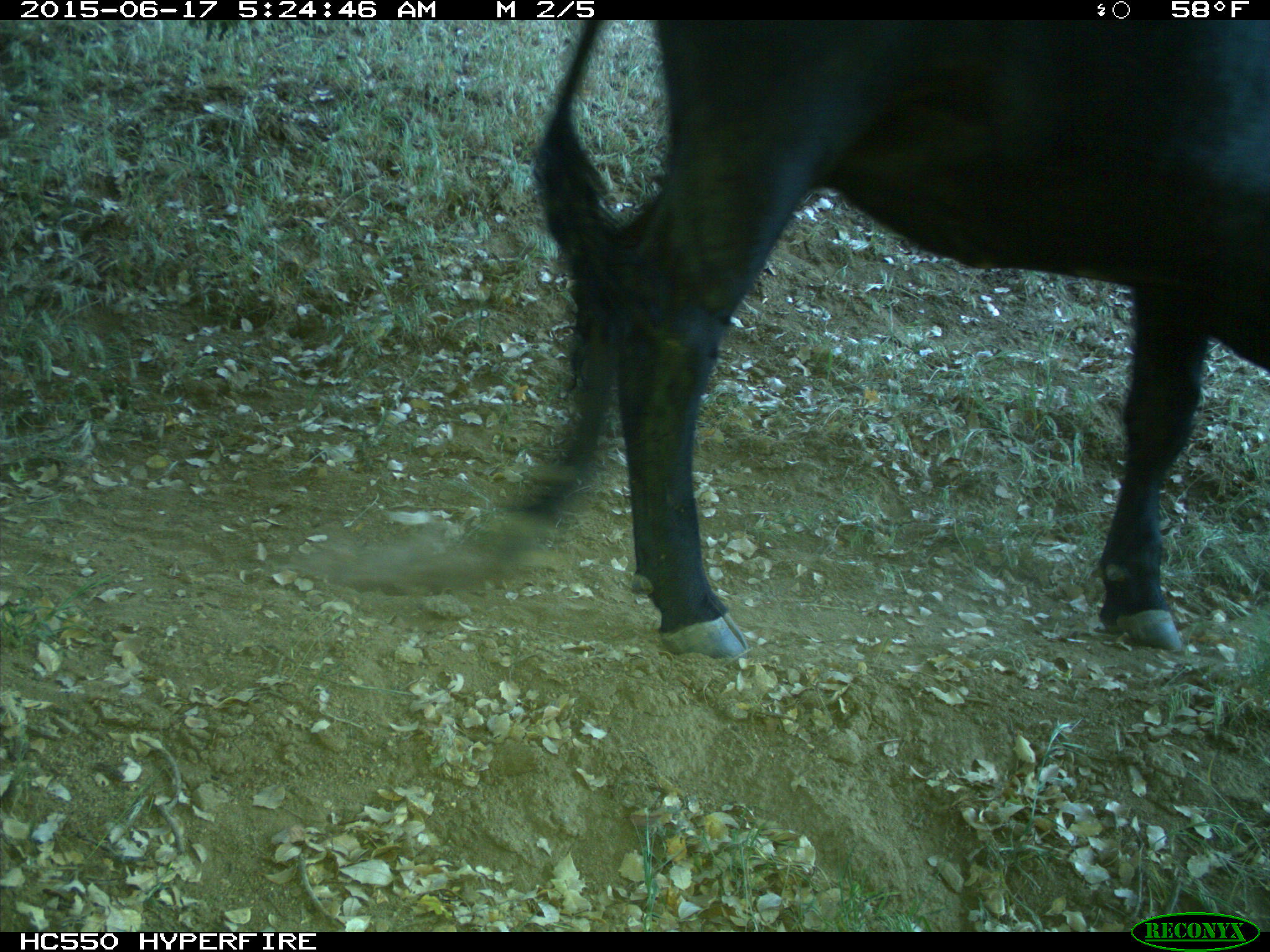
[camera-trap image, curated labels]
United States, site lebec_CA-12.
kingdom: Animalia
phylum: Chordata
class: Mammalia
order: Artiodactyla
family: Bovidae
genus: Bos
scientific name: Bos taurus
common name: domestic cow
Bos taurus (domestic cow).